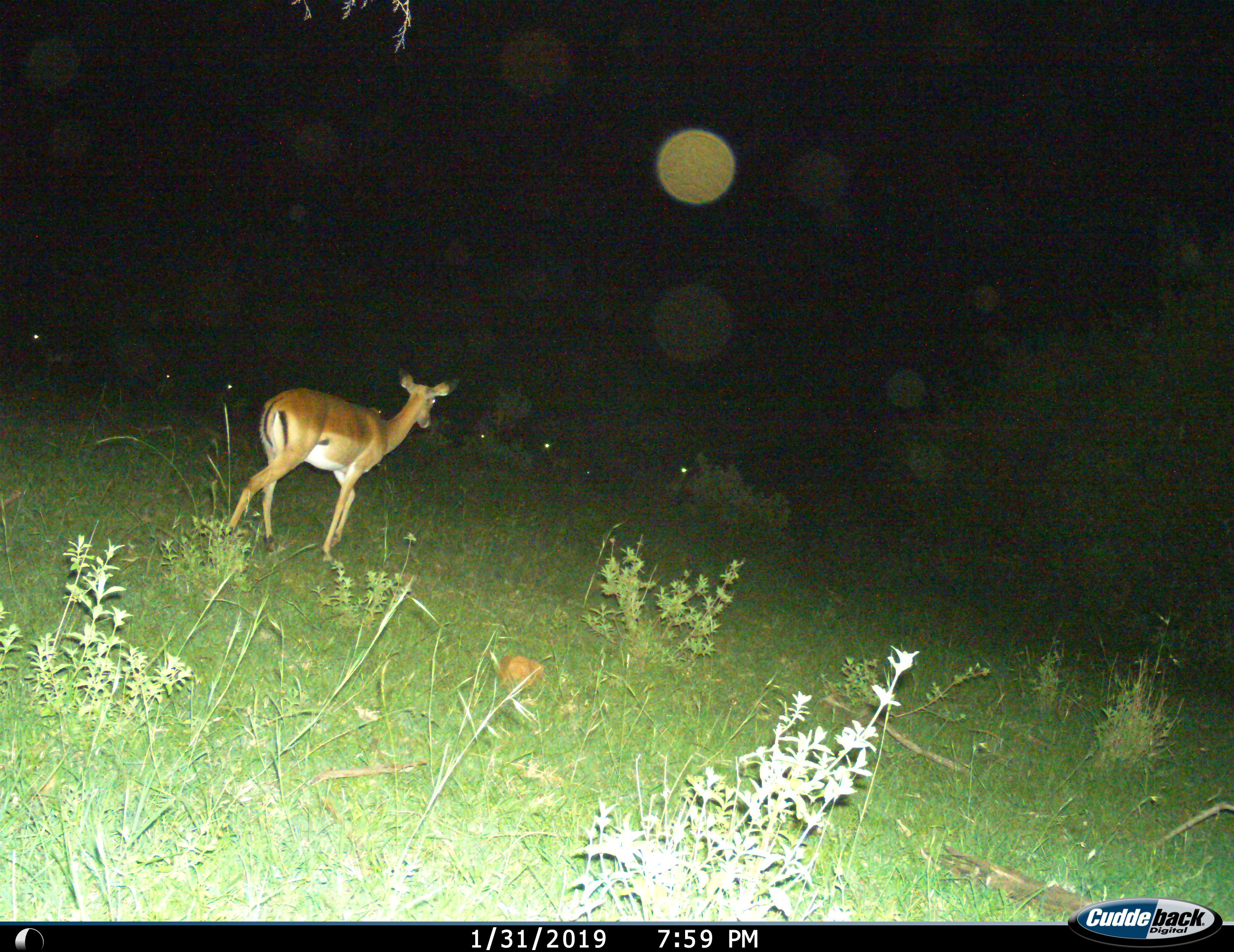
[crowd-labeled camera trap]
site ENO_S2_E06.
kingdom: Animalia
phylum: Chordata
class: Mammalia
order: Artiodactyla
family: Bovidae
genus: Aepyceros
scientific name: Aepyceros melampus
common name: impala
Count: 7.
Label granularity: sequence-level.